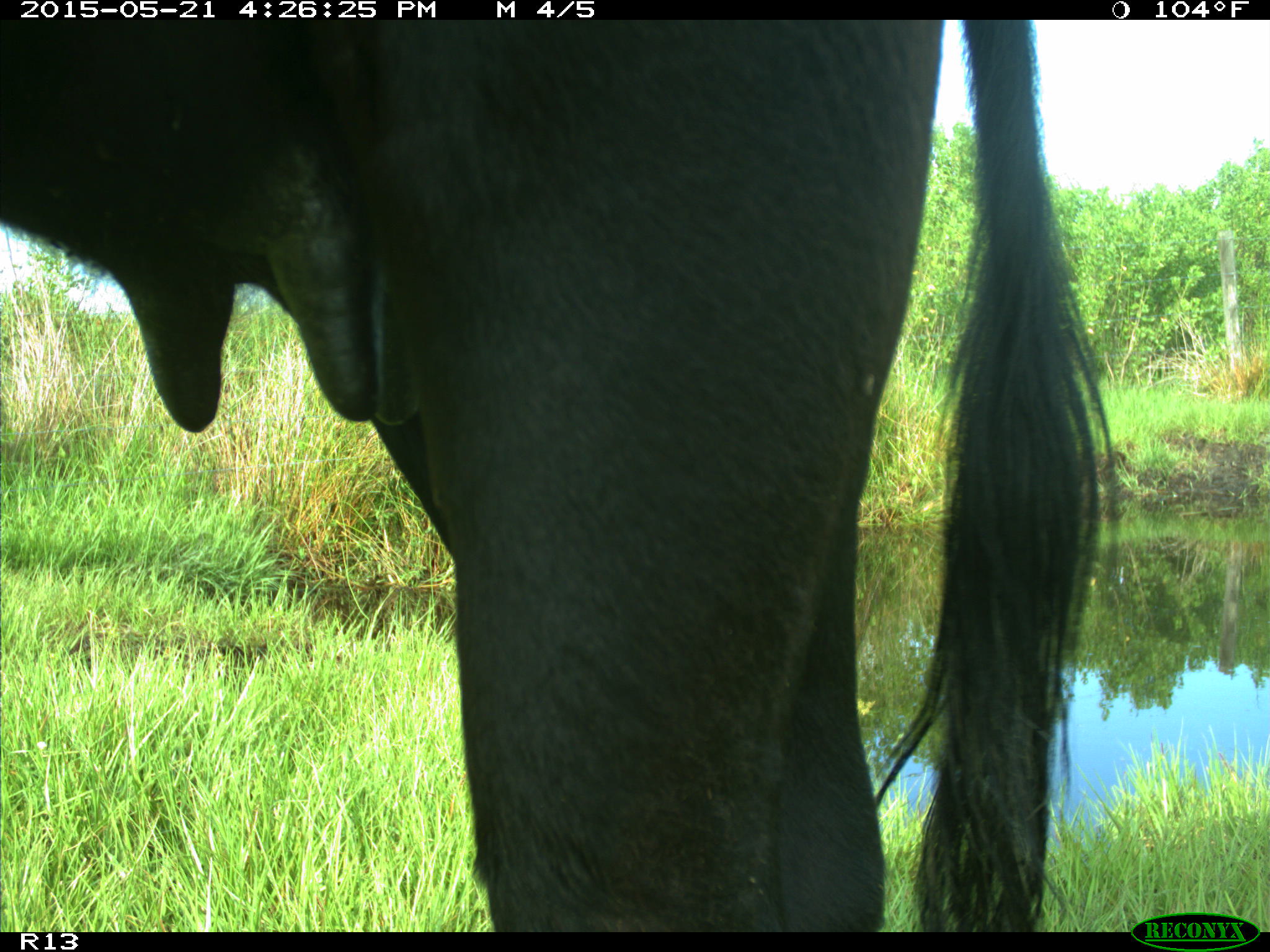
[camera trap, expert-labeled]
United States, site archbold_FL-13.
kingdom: Animalia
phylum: Chordata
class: Mammalia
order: Artiodactyla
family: Bovidae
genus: Bos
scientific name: Bos taurus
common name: domestic cow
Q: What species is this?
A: Bos taurus (domestic cow).